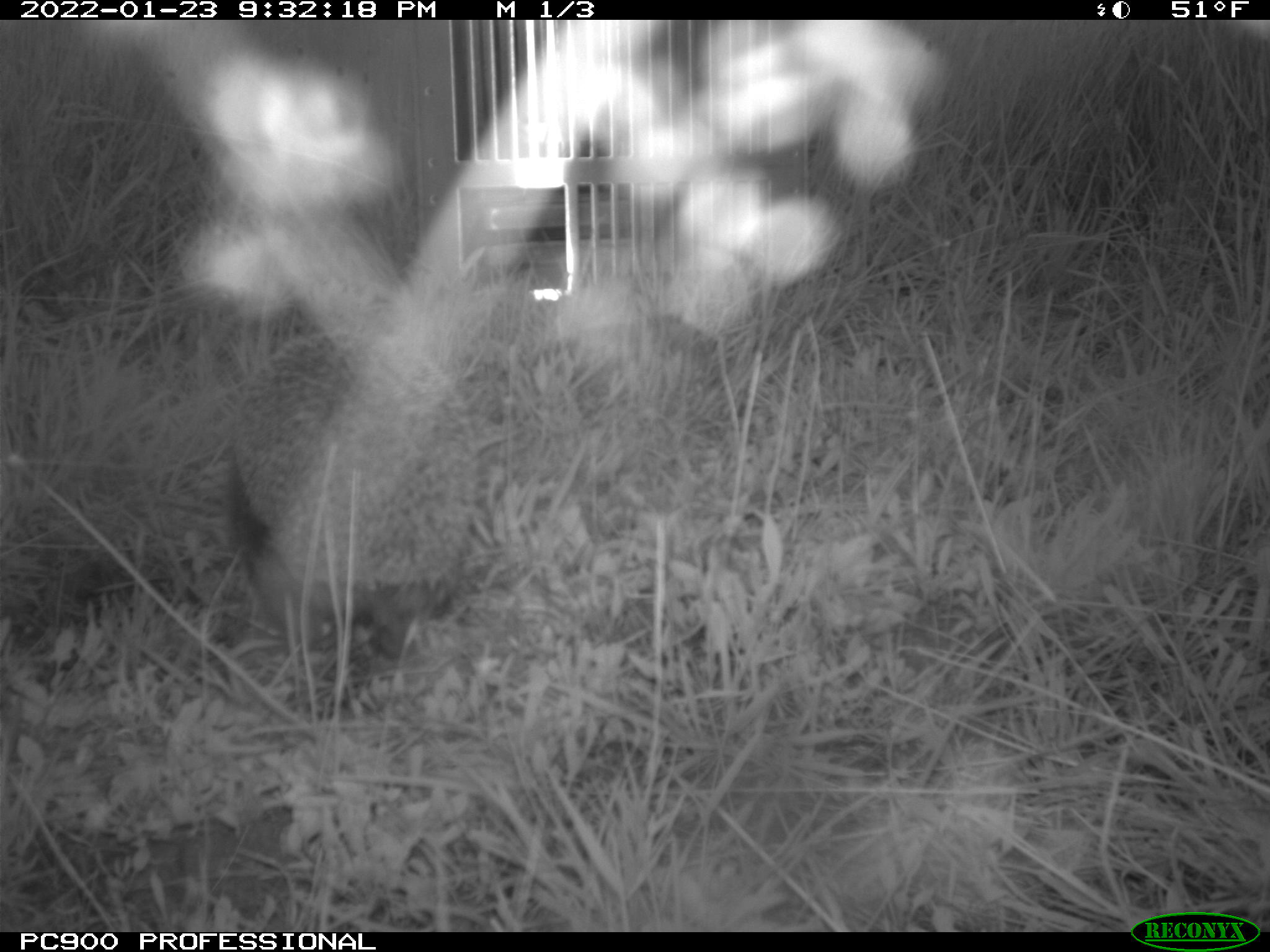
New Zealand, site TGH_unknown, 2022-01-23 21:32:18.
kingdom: Animalia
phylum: Chordata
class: Mammalia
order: Eulipotyphla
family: Erinaceidae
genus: Erinaceus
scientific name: Erinaceus europaeus europaeus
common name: european hedgehog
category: hedgehog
Hedgehog (european hedgehog) (Erinaceus europaeus europaeus).